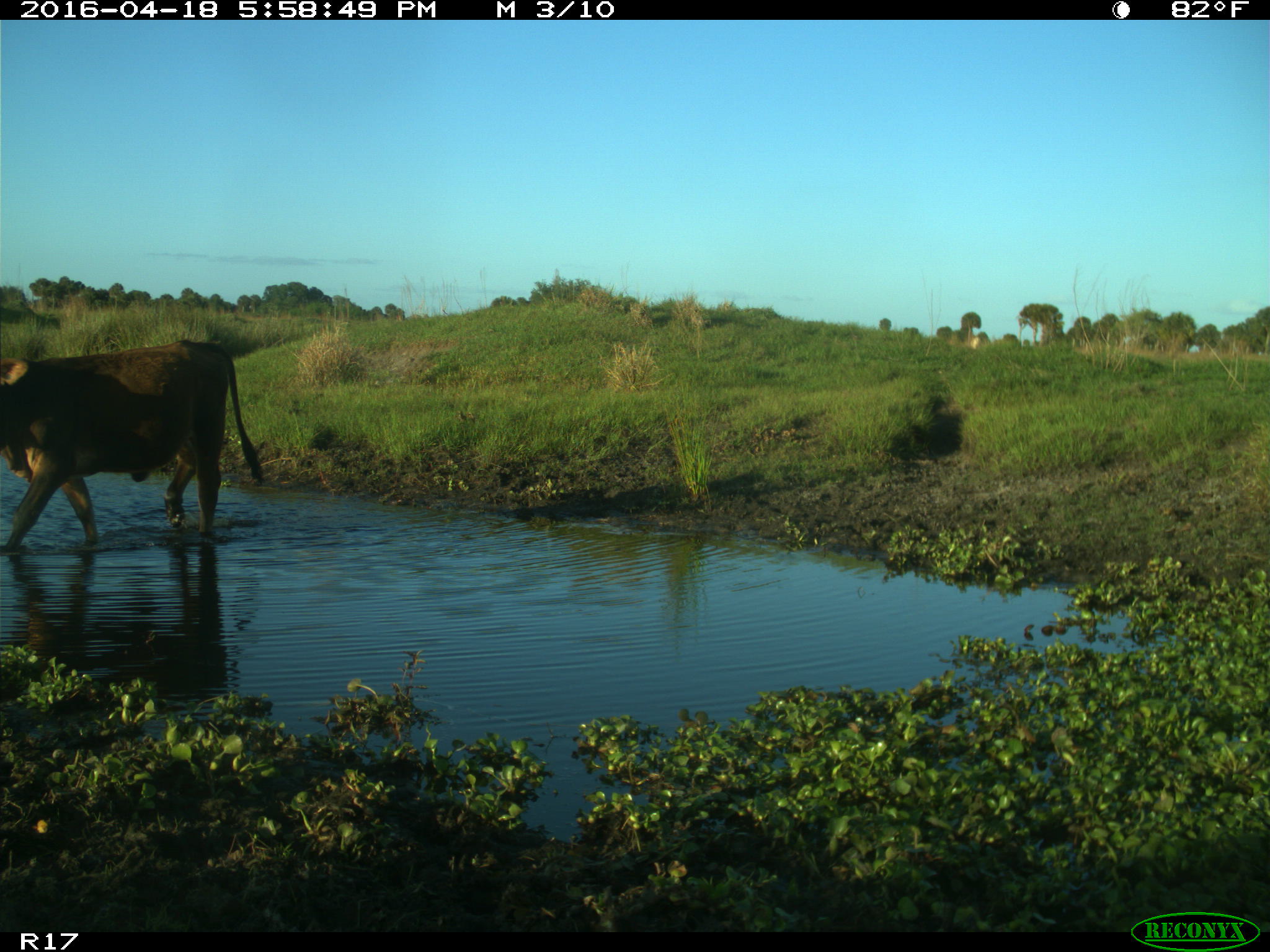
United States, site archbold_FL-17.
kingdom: Animalia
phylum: Chordata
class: Mammalia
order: Artiodactyla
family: Bovidae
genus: Bos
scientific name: Bos taurus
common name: domestic cow